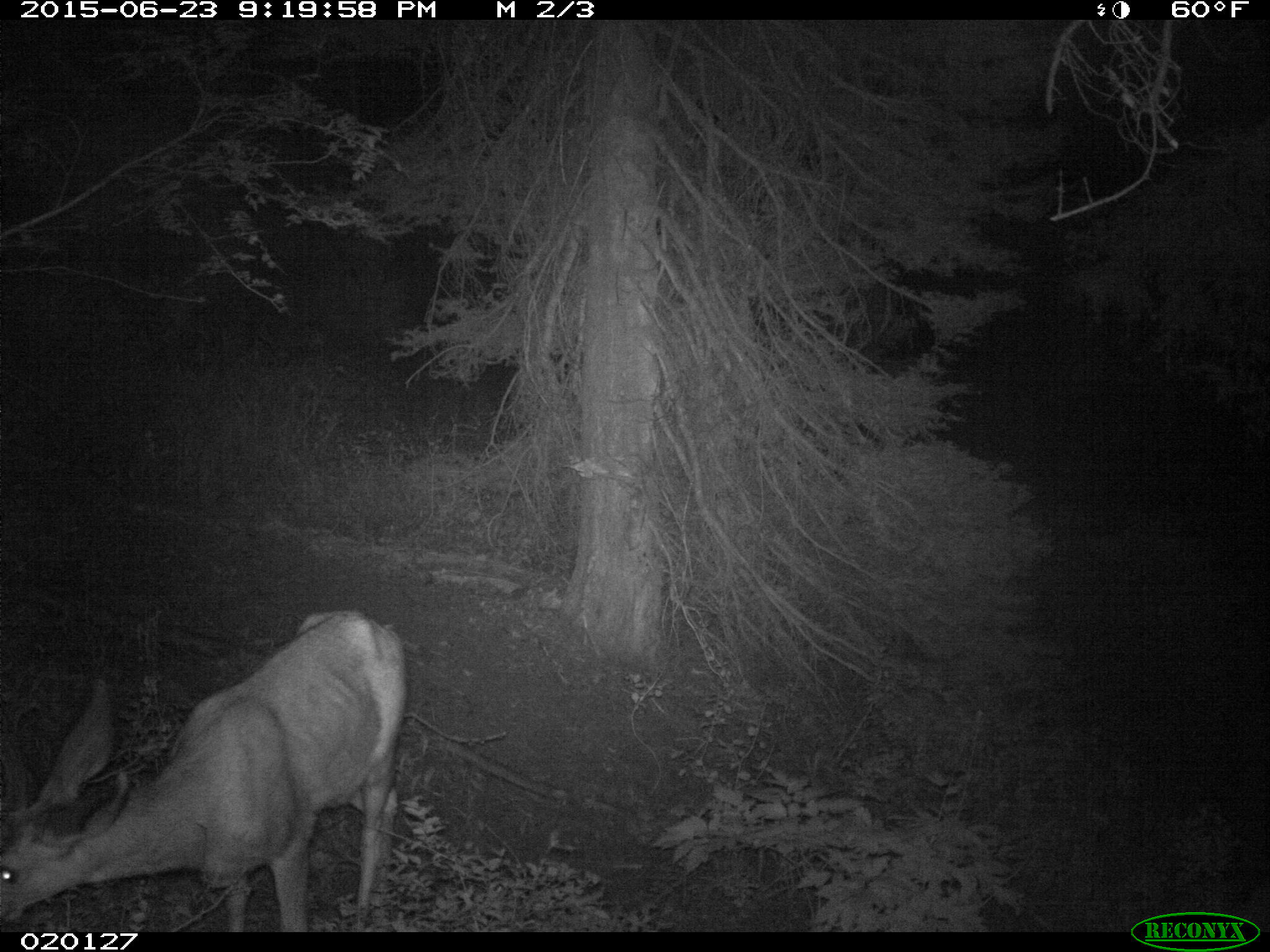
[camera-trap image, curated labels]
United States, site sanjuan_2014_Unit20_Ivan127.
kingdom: Animalia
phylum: Chordata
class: Mammalia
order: Artiodactyla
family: Cervidae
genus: Odocoileus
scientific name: Odocoileus hemionus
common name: mule deer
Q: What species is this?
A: Odocoileus hemionus (mule deer).